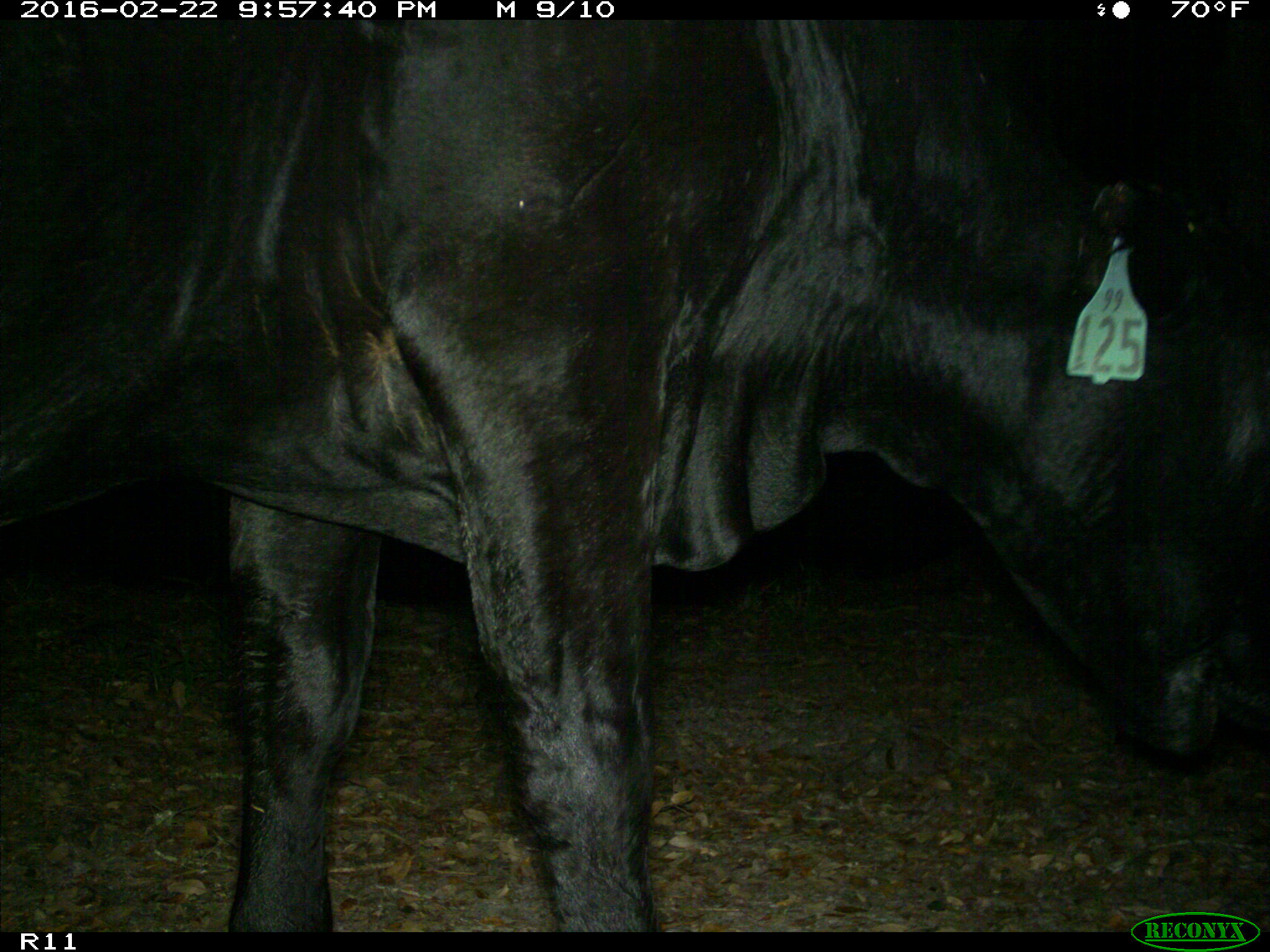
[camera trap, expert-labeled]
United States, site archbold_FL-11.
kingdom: Animalia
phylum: Chordata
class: Mammalia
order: Artiodactyla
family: Bovidae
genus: Bos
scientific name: Bos taurus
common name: domestic cow